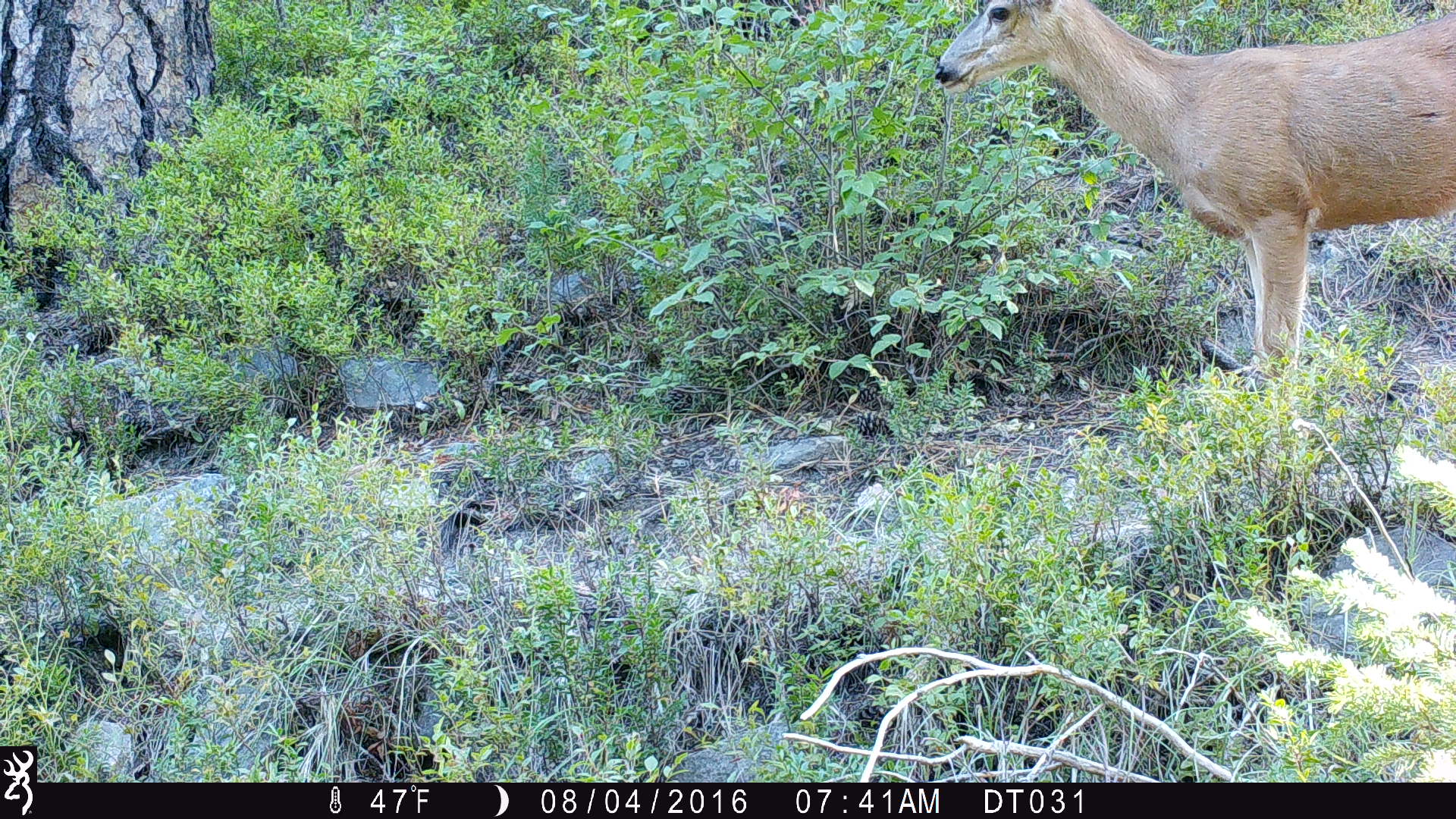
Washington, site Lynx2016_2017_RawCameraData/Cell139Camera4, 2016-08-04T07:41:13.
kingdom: Animalia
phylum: Chordata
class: Mammalia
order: Artiodactyla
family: Cervidae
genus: Odocoileus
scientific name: Odocoileus hemionus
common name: mule deer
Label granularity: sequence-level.